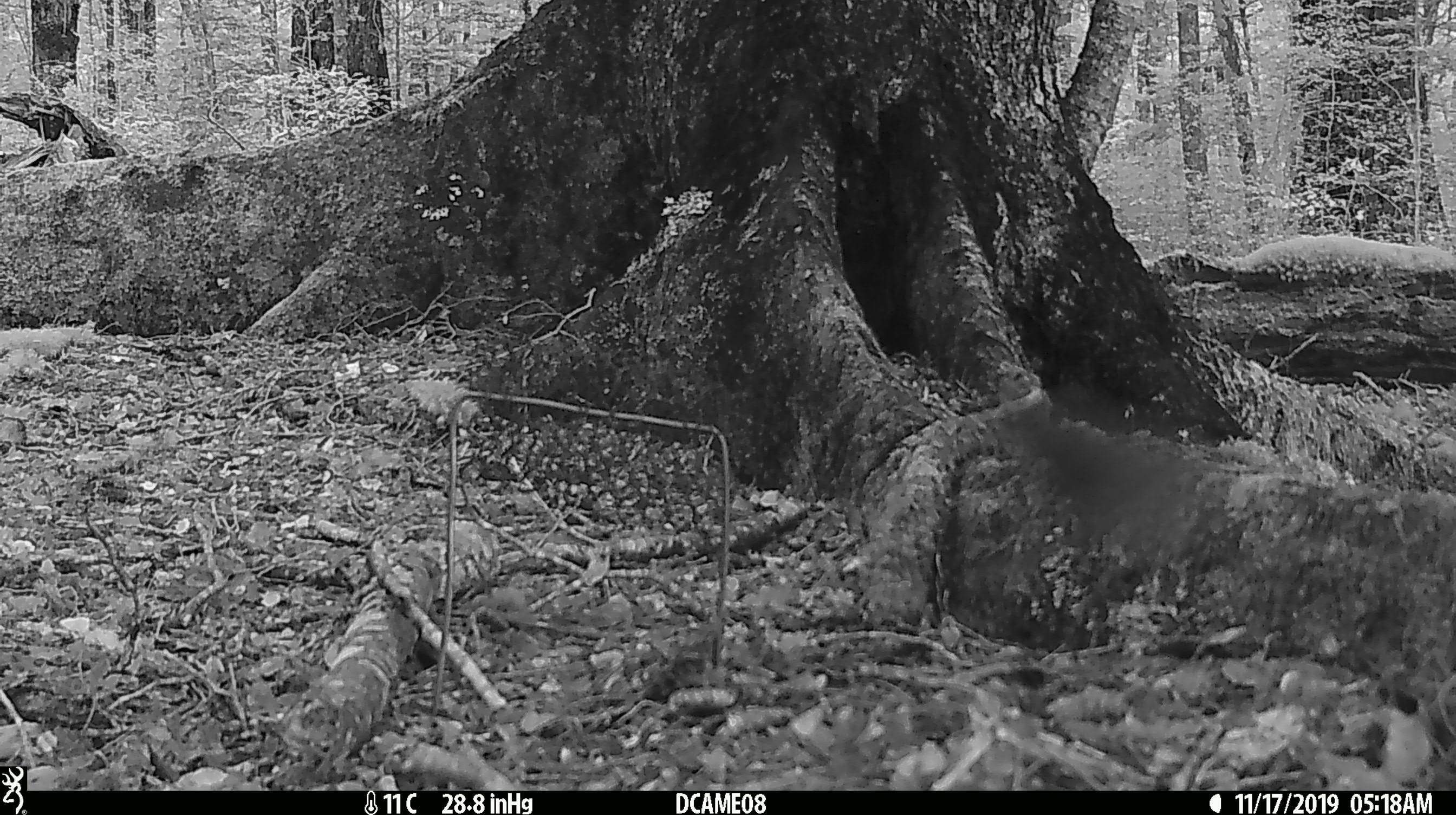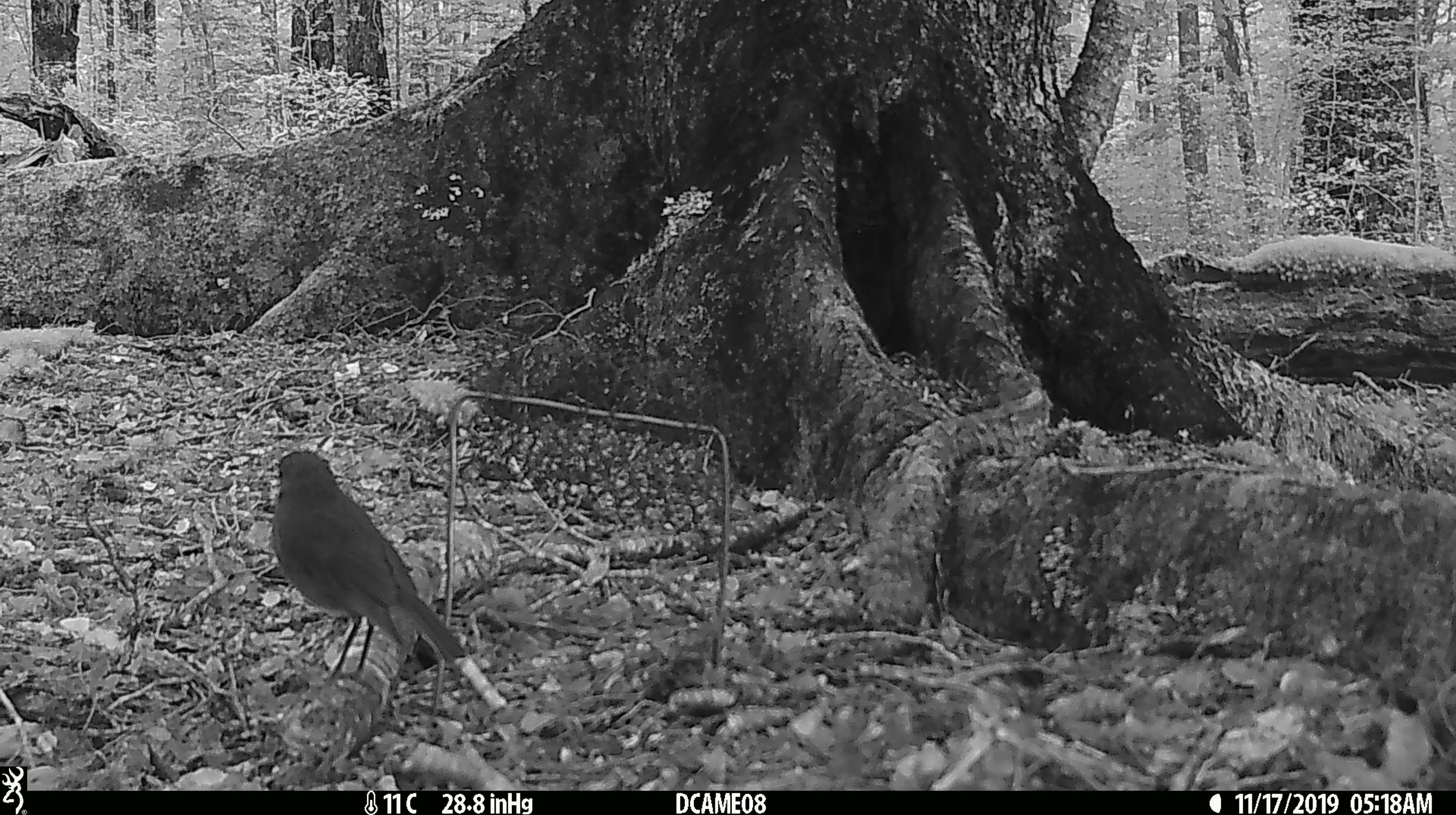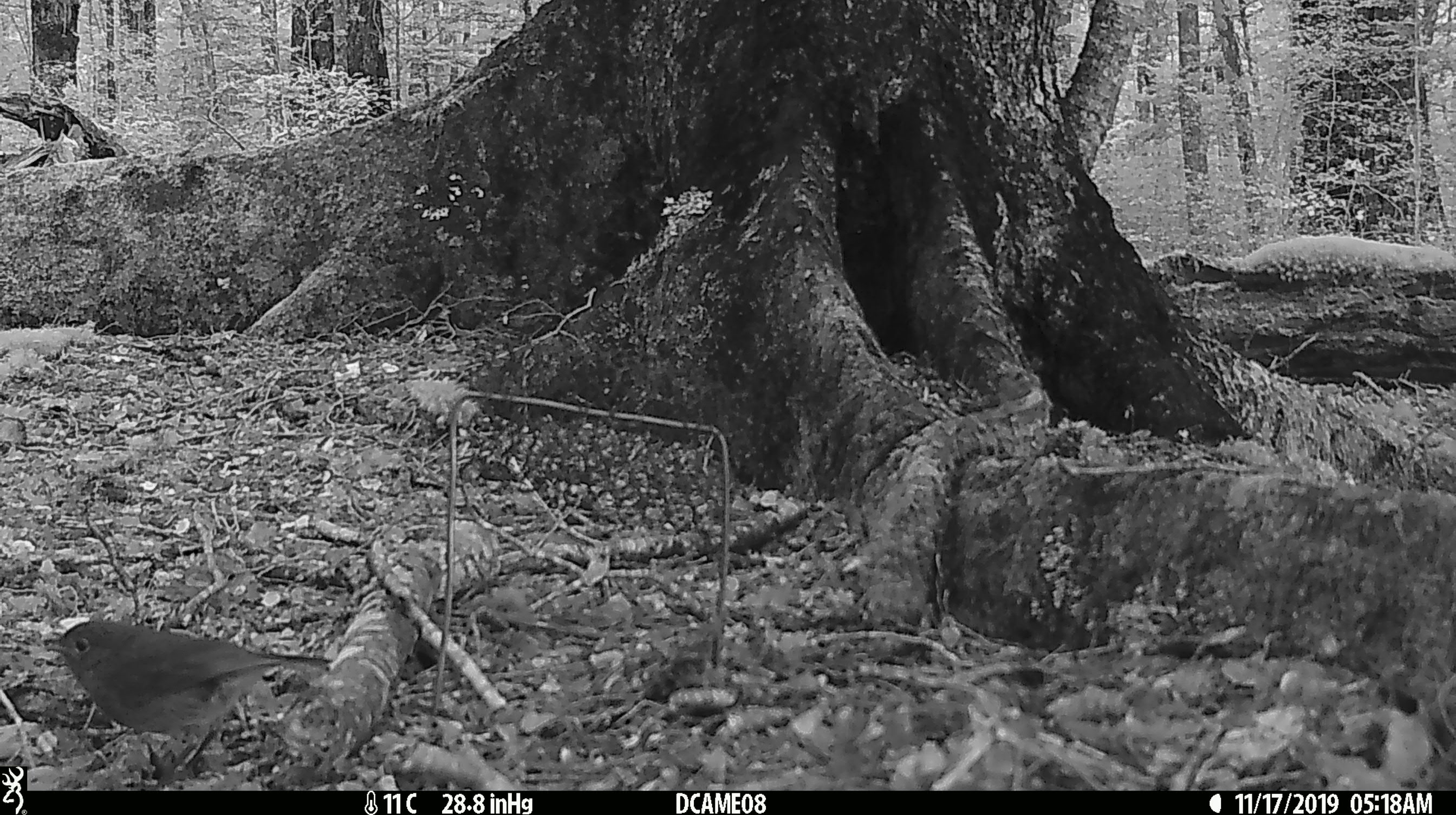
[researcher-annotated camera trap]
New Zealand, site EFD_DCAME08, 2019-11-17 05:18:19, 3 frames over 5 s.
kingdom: Animalia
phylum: Chordata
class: Aves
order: Passeriformes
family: Petroicidae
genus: Petroica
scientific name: Petroica australis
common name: new zealand robin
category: robin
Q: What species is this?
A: Robin (new zealand robin) (Petroica australis).